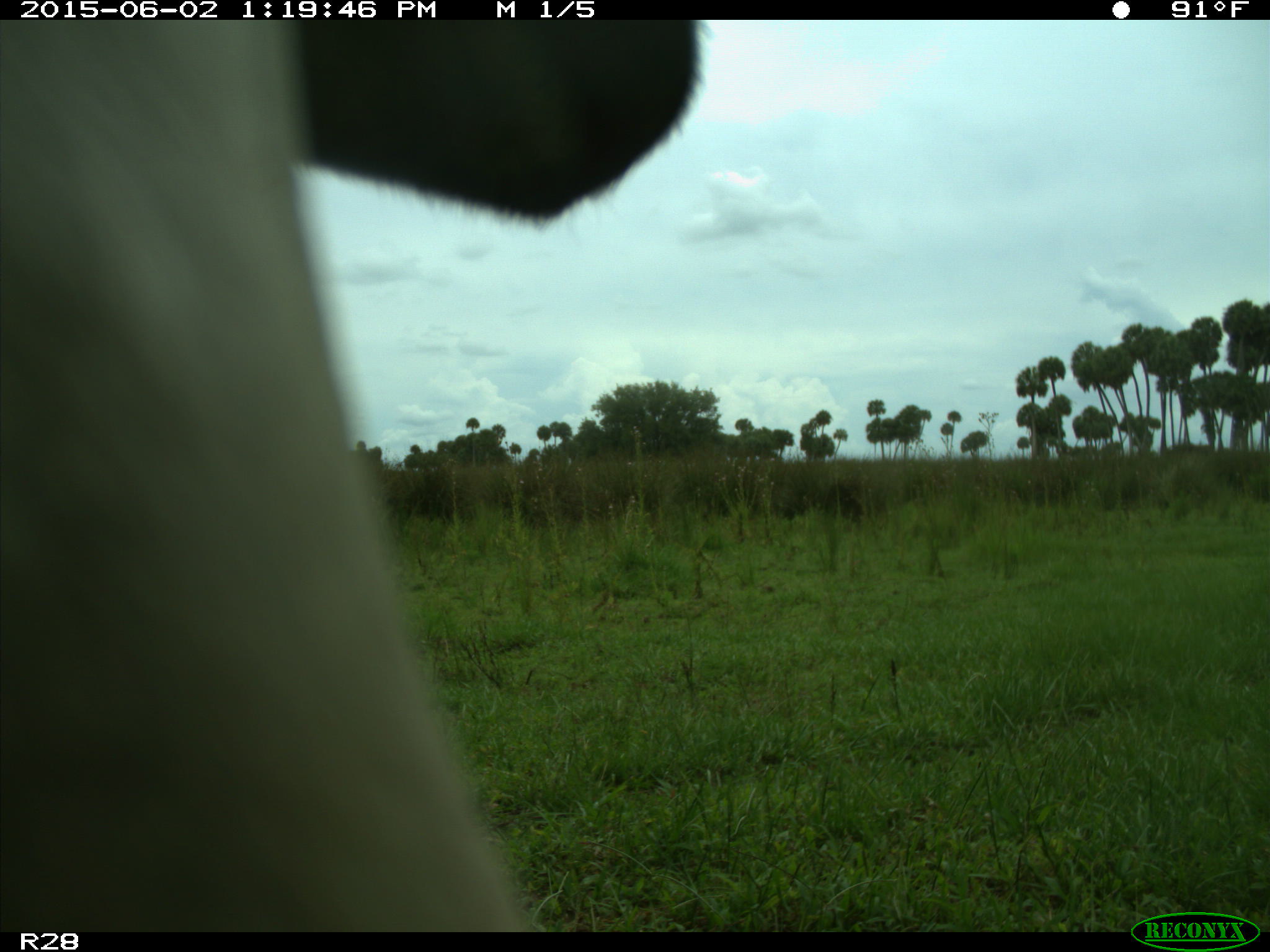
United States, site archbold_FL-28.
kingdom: Animalia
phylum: Chordata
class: Mammalia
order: Artiodactyla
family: Bovidae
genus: Bos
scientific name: Bos taurus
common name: domestic cow